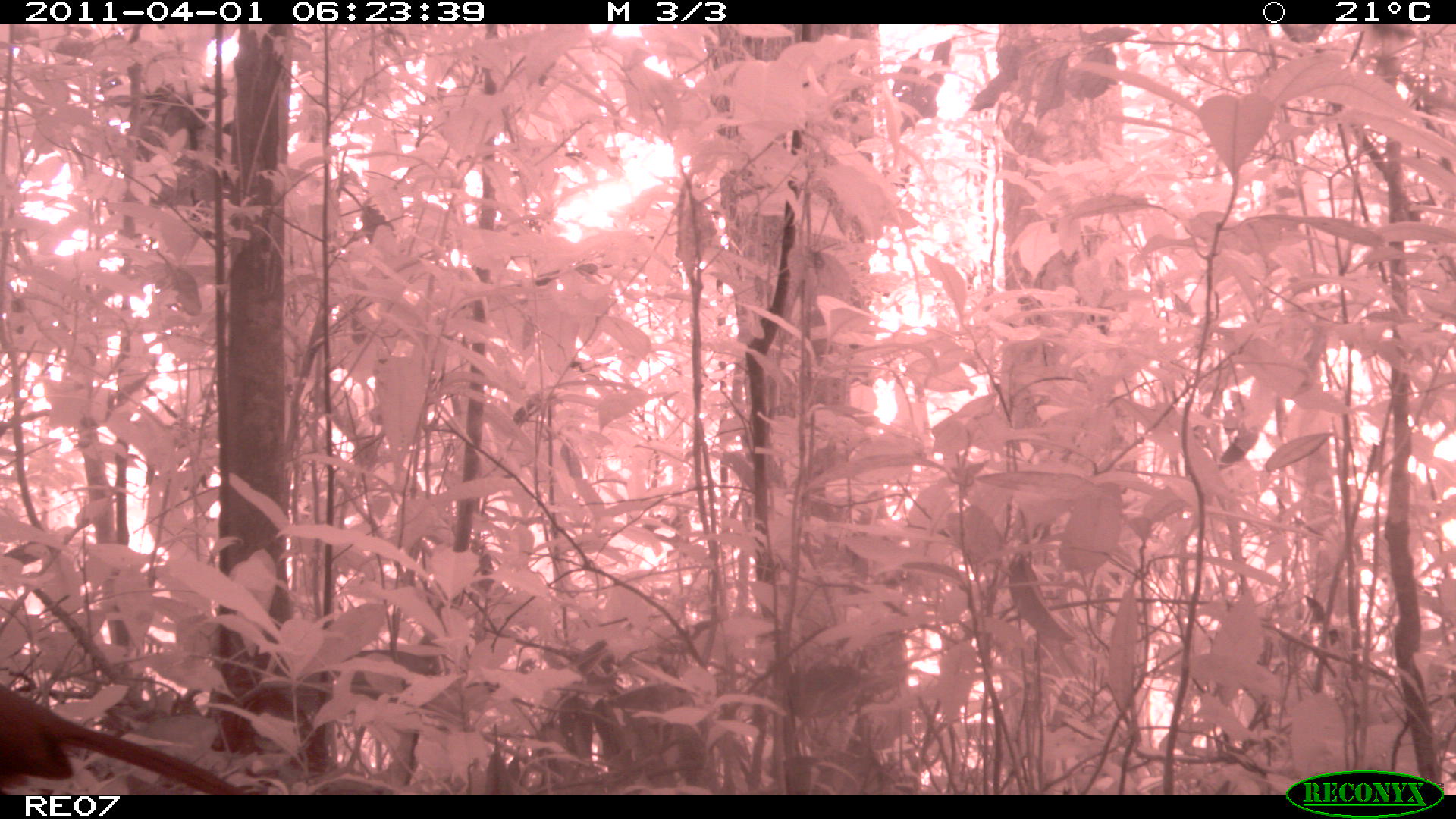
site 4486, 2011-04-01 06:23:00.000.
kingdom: Animalia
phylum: Chordata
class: Aves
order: Cuculiformes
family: Cuculidae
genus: Coua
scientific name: Coua serriana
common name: red-breasted coua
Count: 1.